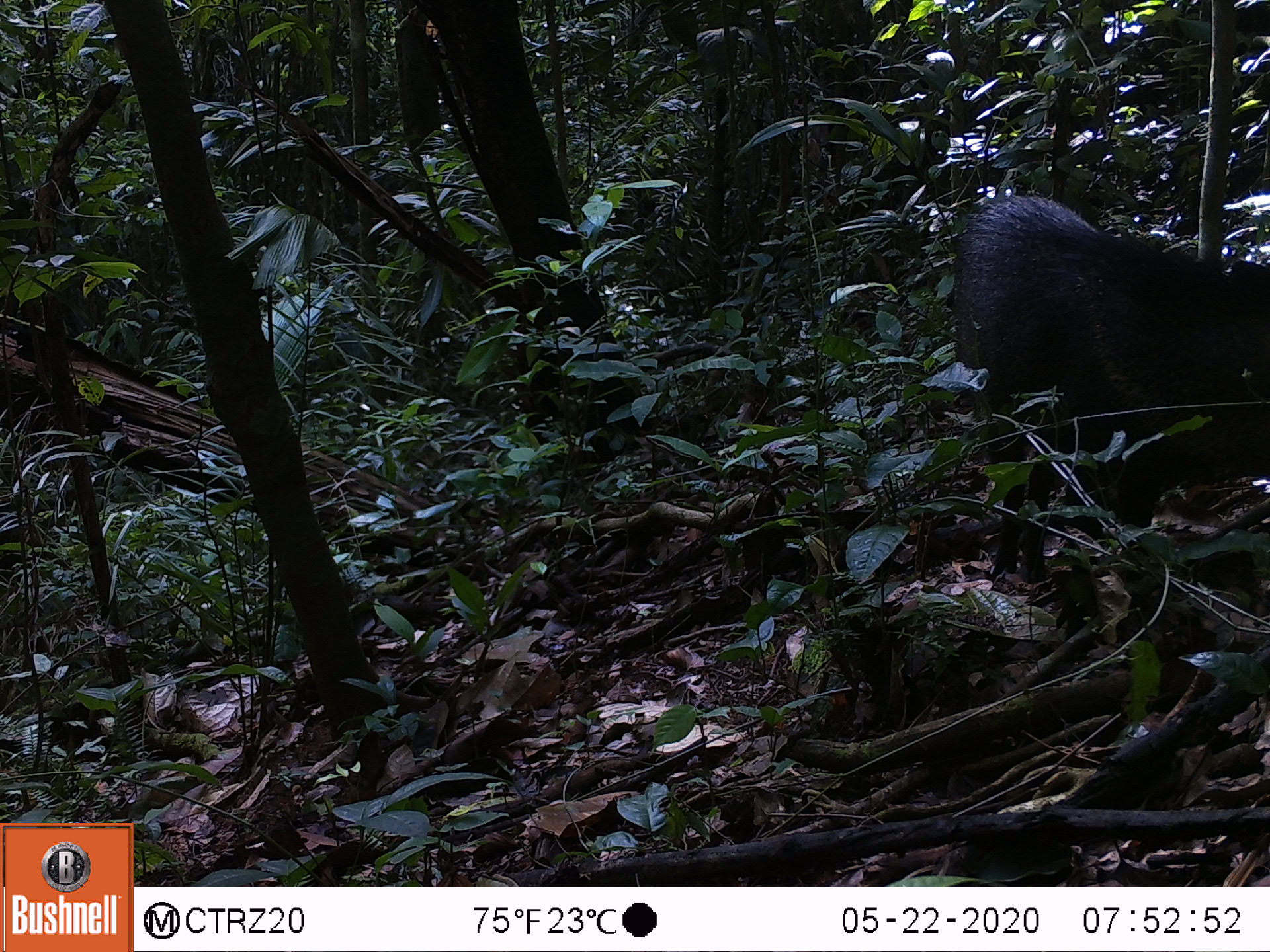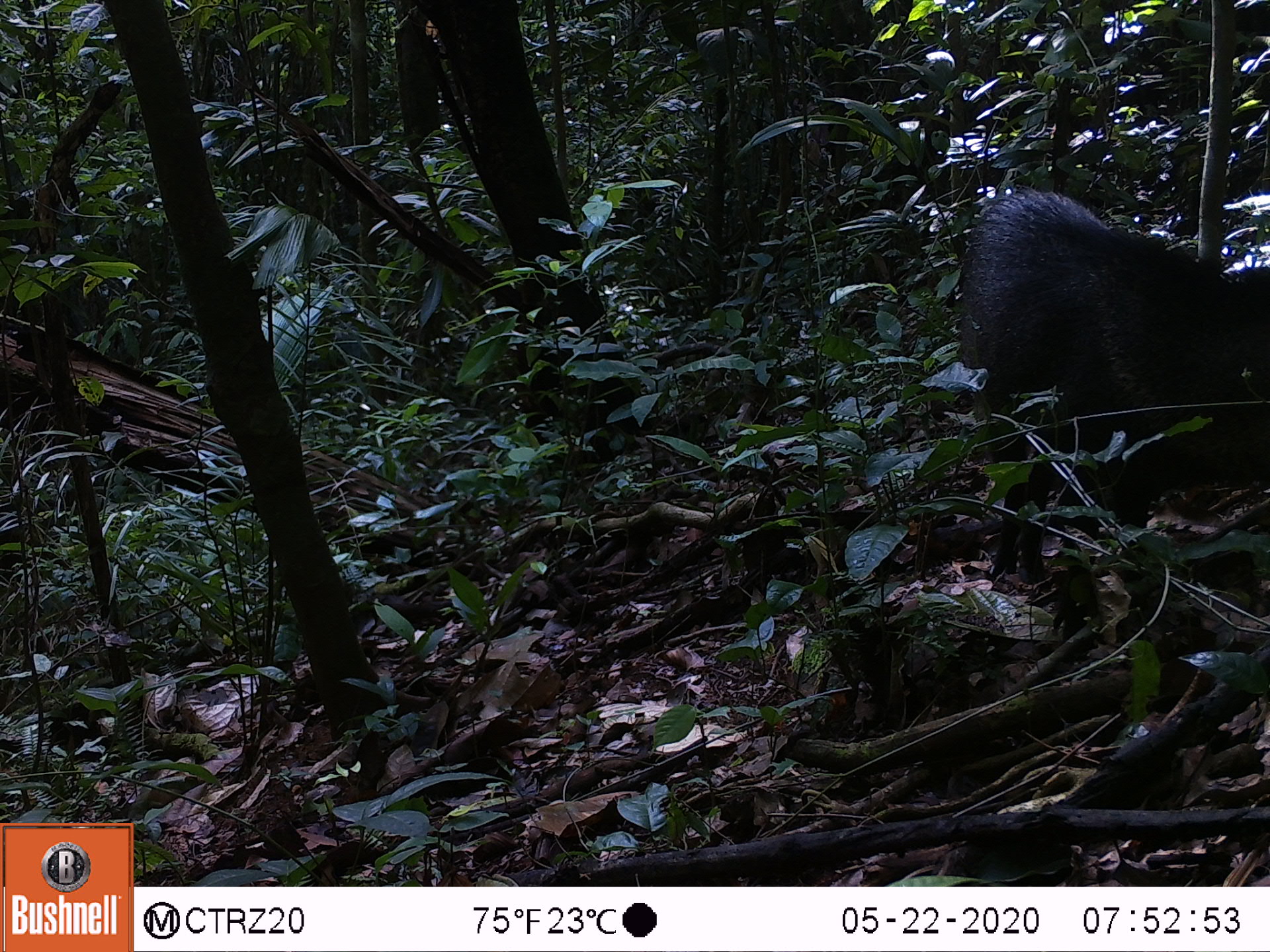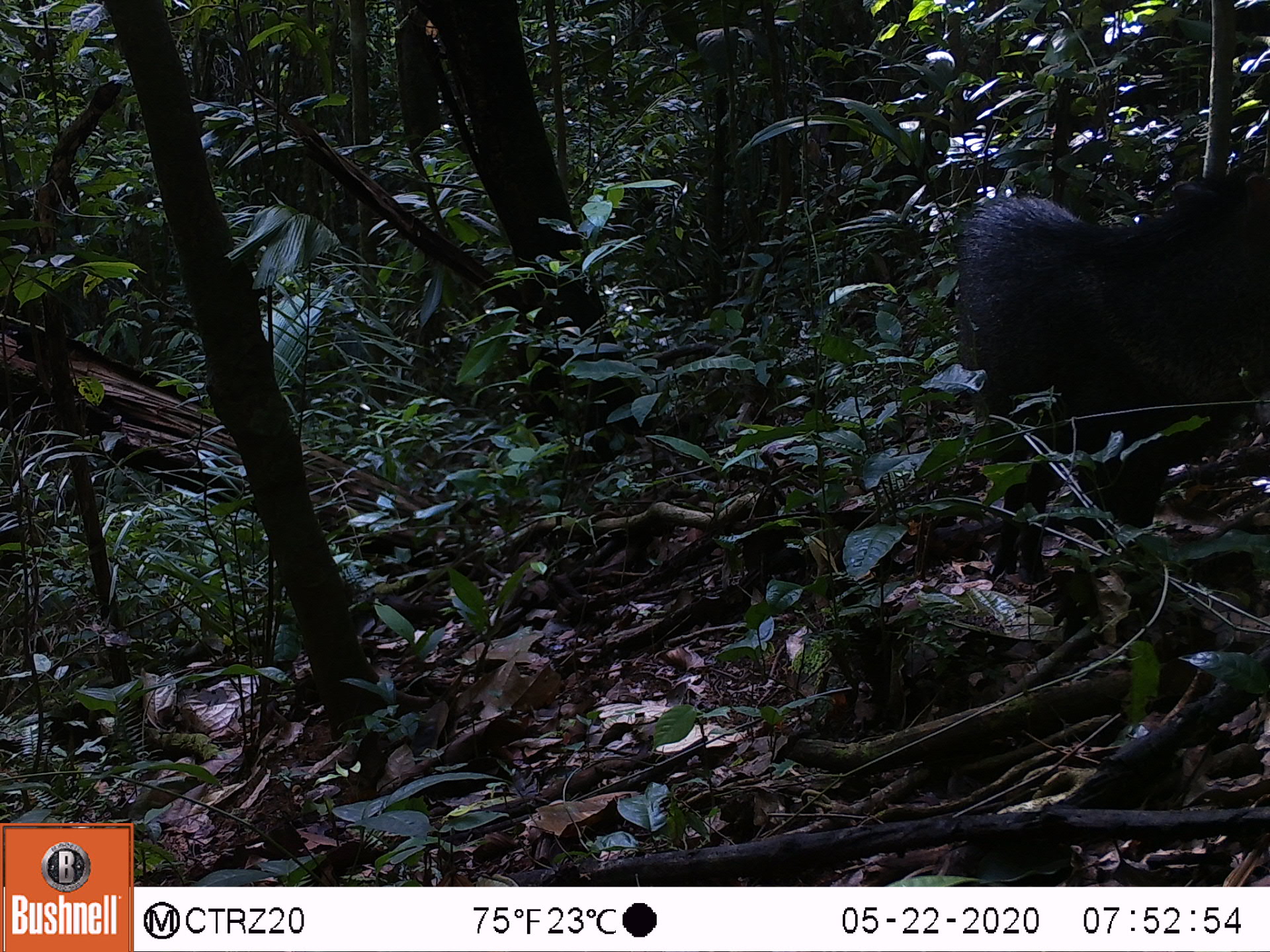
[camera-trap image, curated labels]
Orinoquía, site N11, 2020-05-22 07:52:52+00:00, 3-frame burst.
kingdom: Animalia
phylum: Chordata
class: Mammalia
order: Artiodactyla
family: Tayassuidae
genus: Pecari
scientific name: Pecari tajacu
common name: collared peccary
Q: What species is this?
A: Collared peccary (Pecari tajacu).